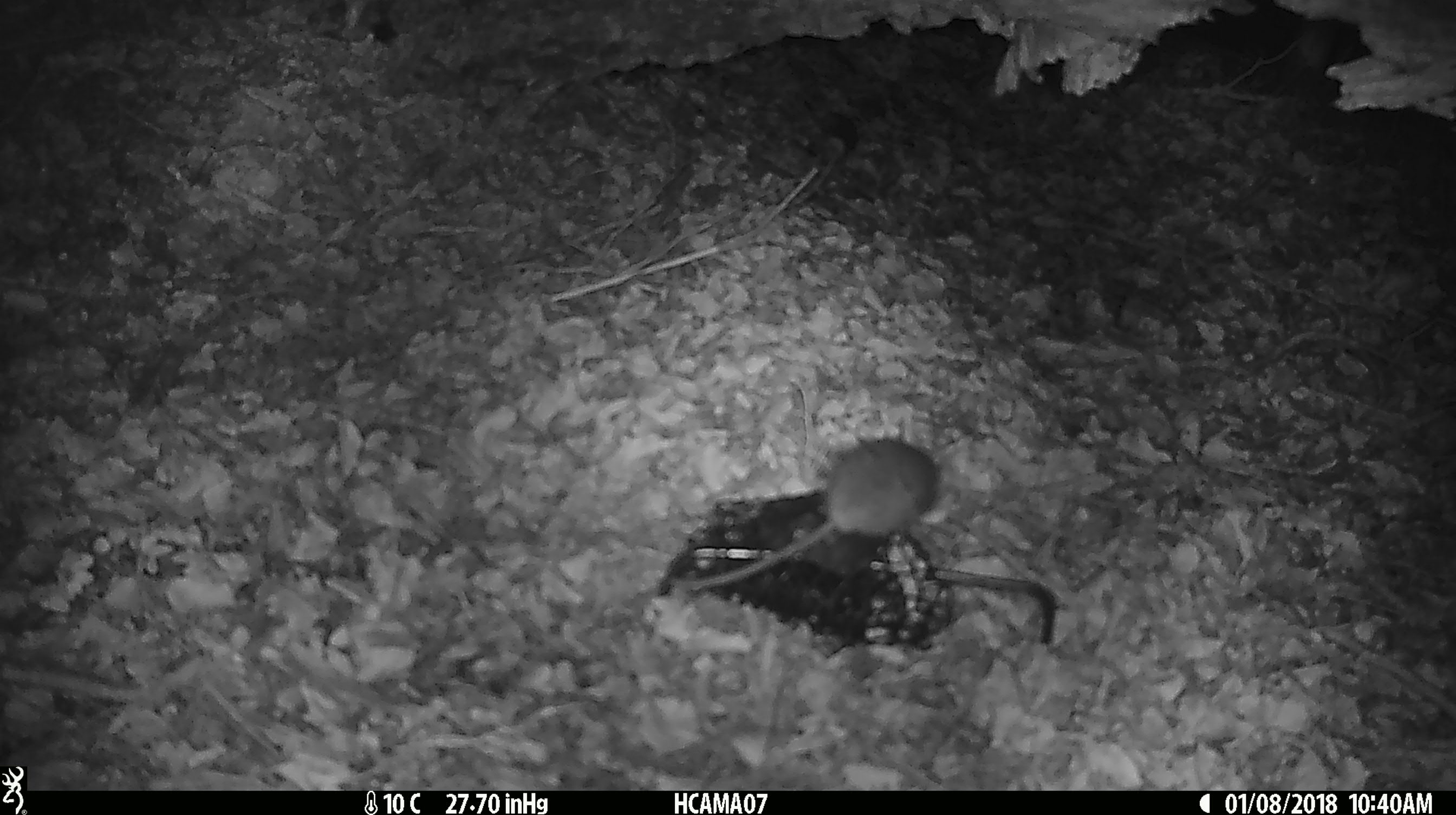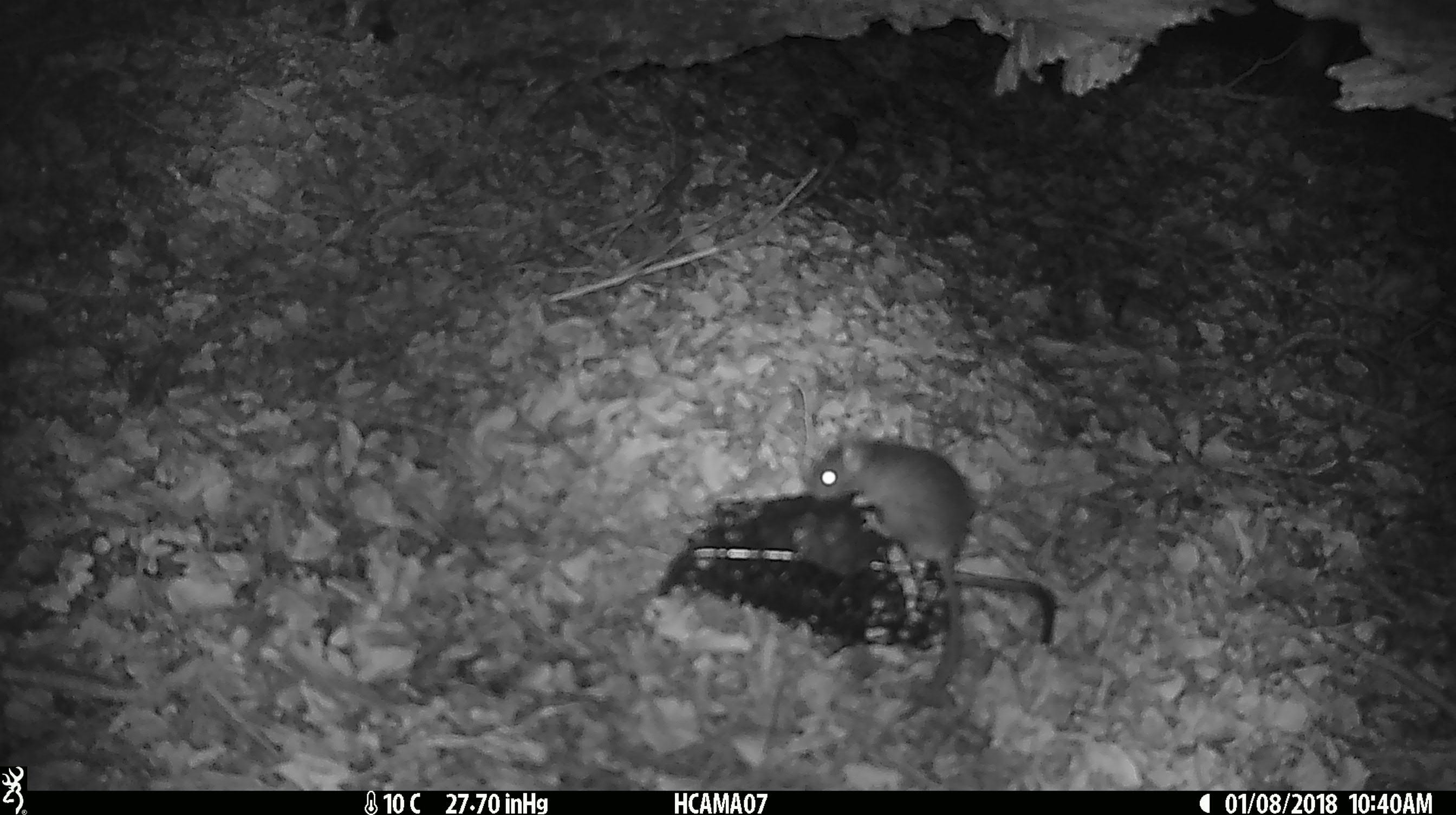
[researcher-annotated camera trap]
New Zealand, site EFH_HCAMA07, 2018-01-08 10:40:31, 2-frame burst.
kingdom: Animalia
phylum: Chordata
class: Mammalia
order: Rodentia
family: Muridae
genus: Mus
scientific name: Mus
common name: mouse